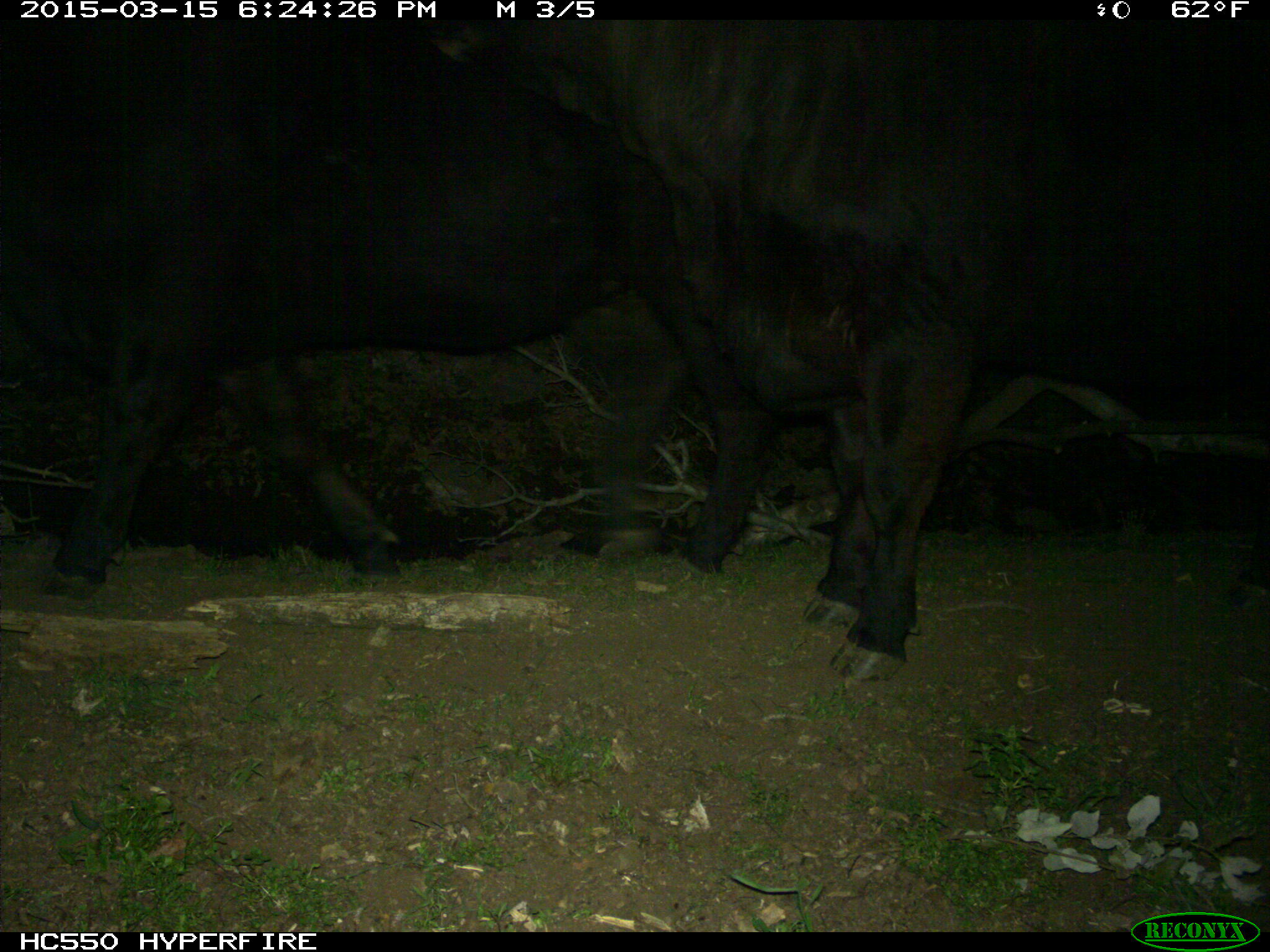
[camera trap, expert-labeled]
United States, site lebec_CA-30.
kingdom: Animalia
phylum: Chordata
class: Mammalia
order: Artiodactyla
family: Bovidae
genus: Bos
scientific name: Bos taurus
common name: domestic cow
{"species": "Bos taurus (domestic cow)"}